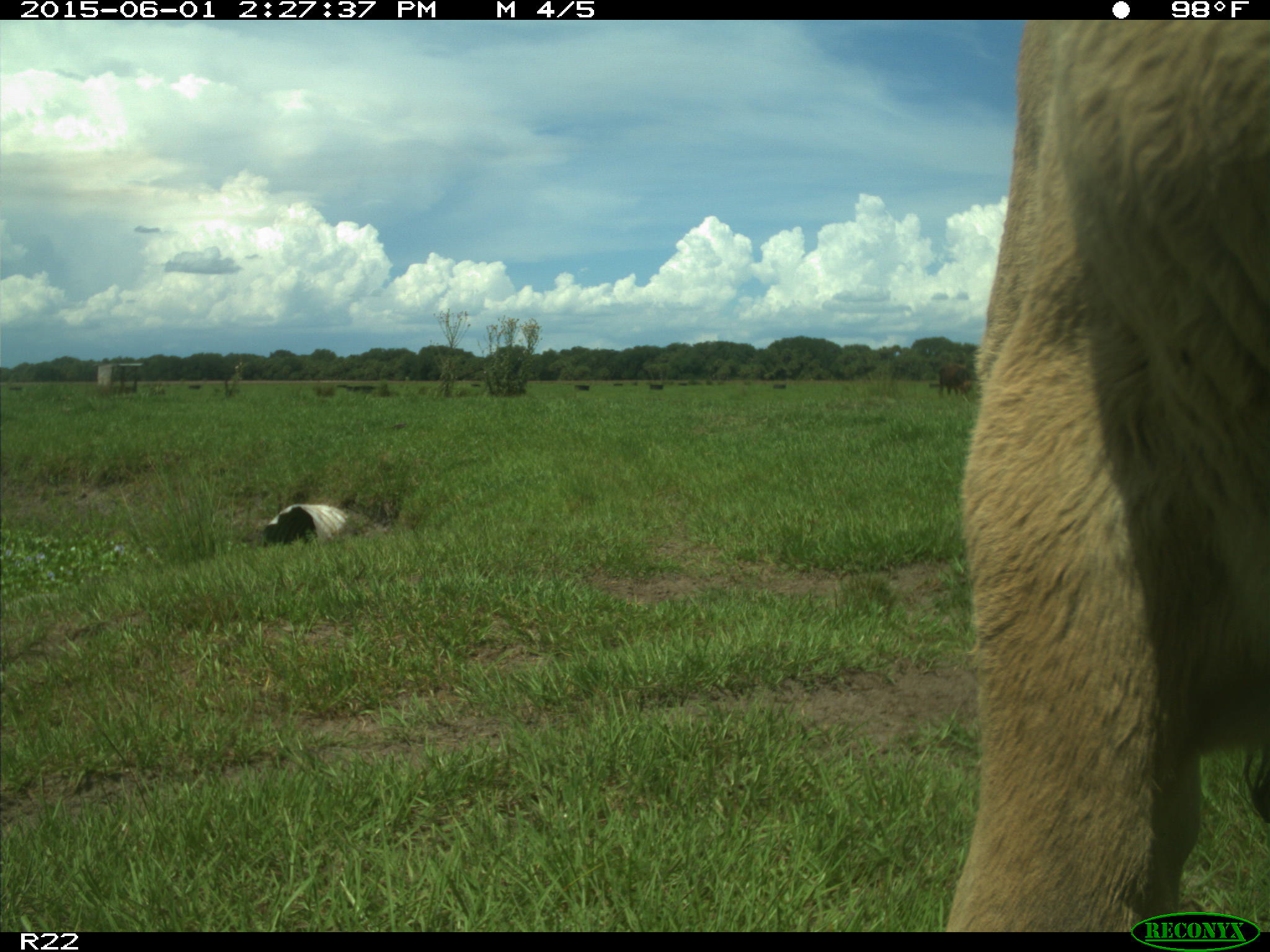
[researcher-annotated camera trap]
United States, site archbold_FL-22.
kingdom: Animalia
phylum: Chordata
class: Mammalia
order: Artiodactyla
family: Bovidae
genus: Bos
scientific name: Bos taurus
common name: domestic cow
Bos taurus (domestic cow).